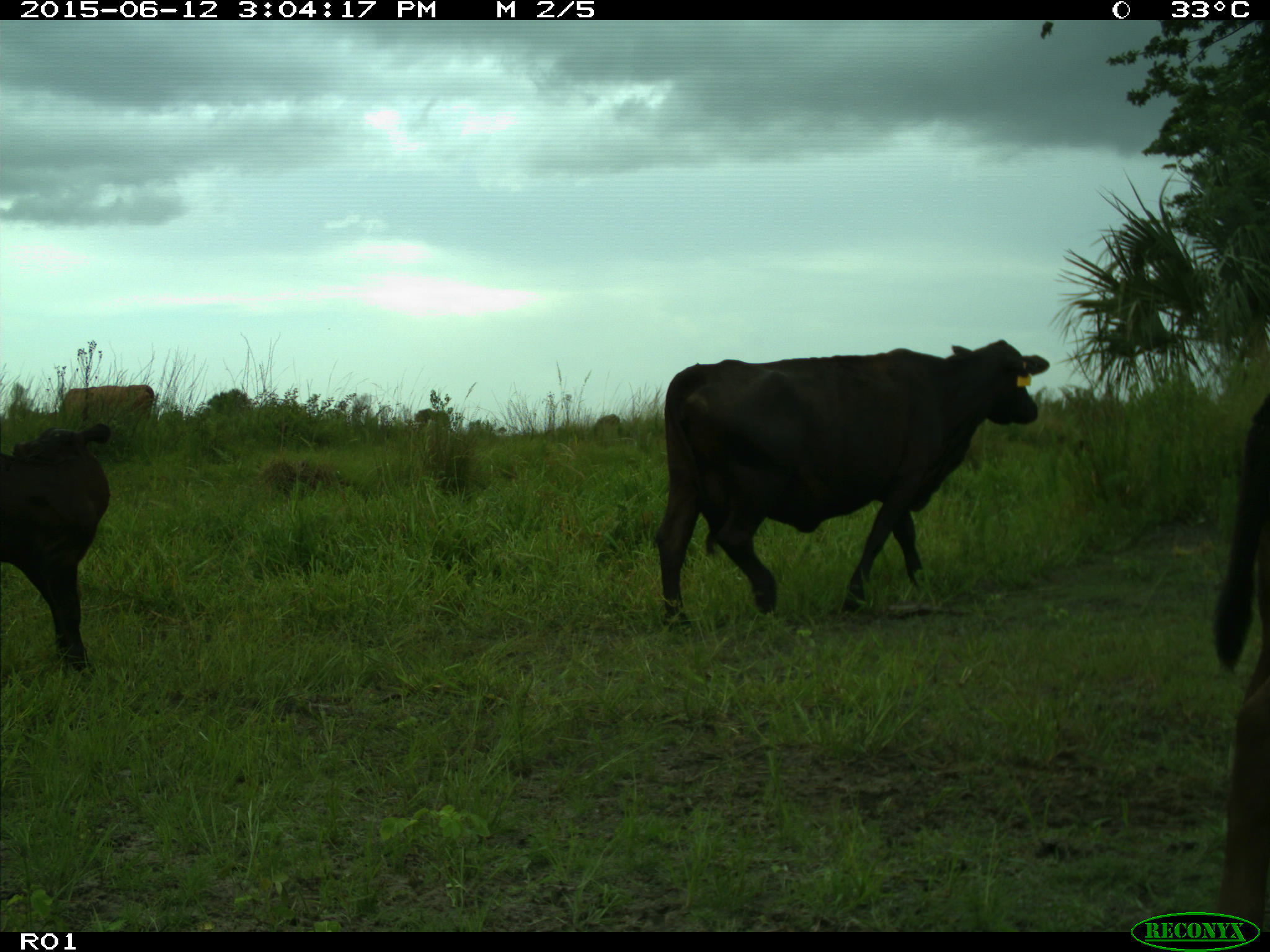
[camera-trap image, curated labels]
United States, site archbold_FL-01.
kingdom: Animalia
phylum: Chordata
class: Mammalia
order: Artiodactyla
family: Bovidae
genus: Bos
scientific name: Bos taurus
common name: domestic cow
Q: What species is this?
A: Bos taurus (domestic cow).